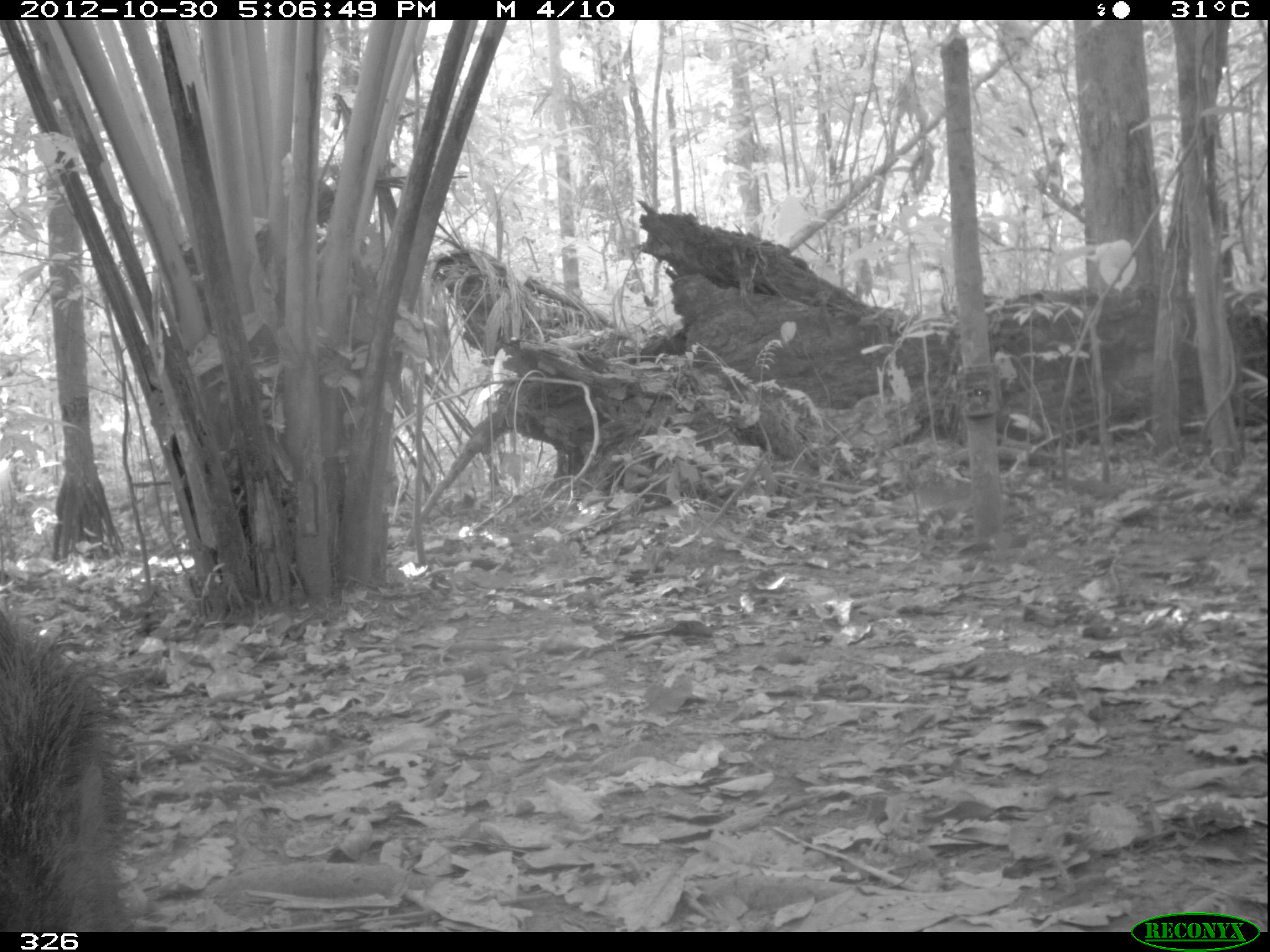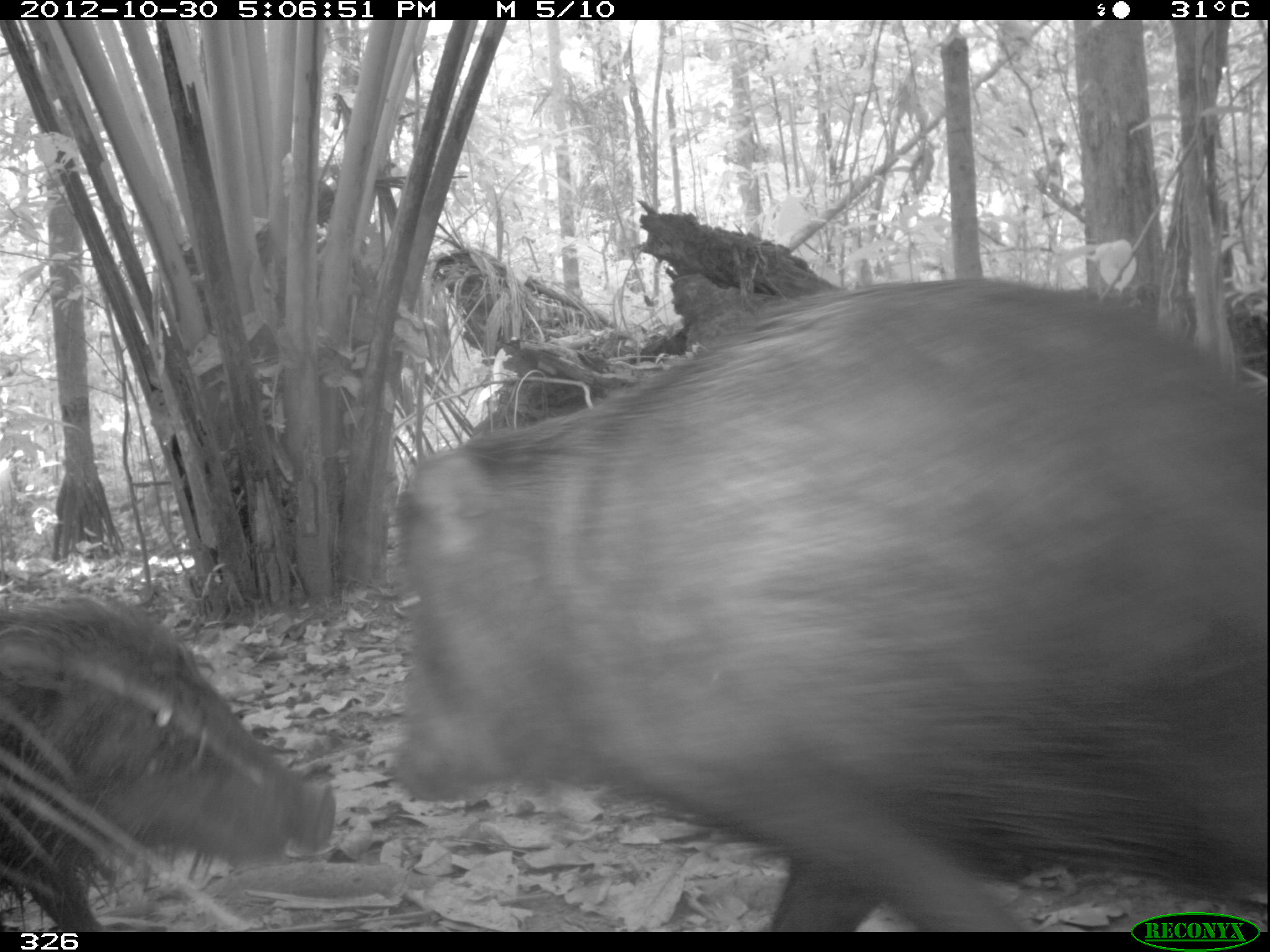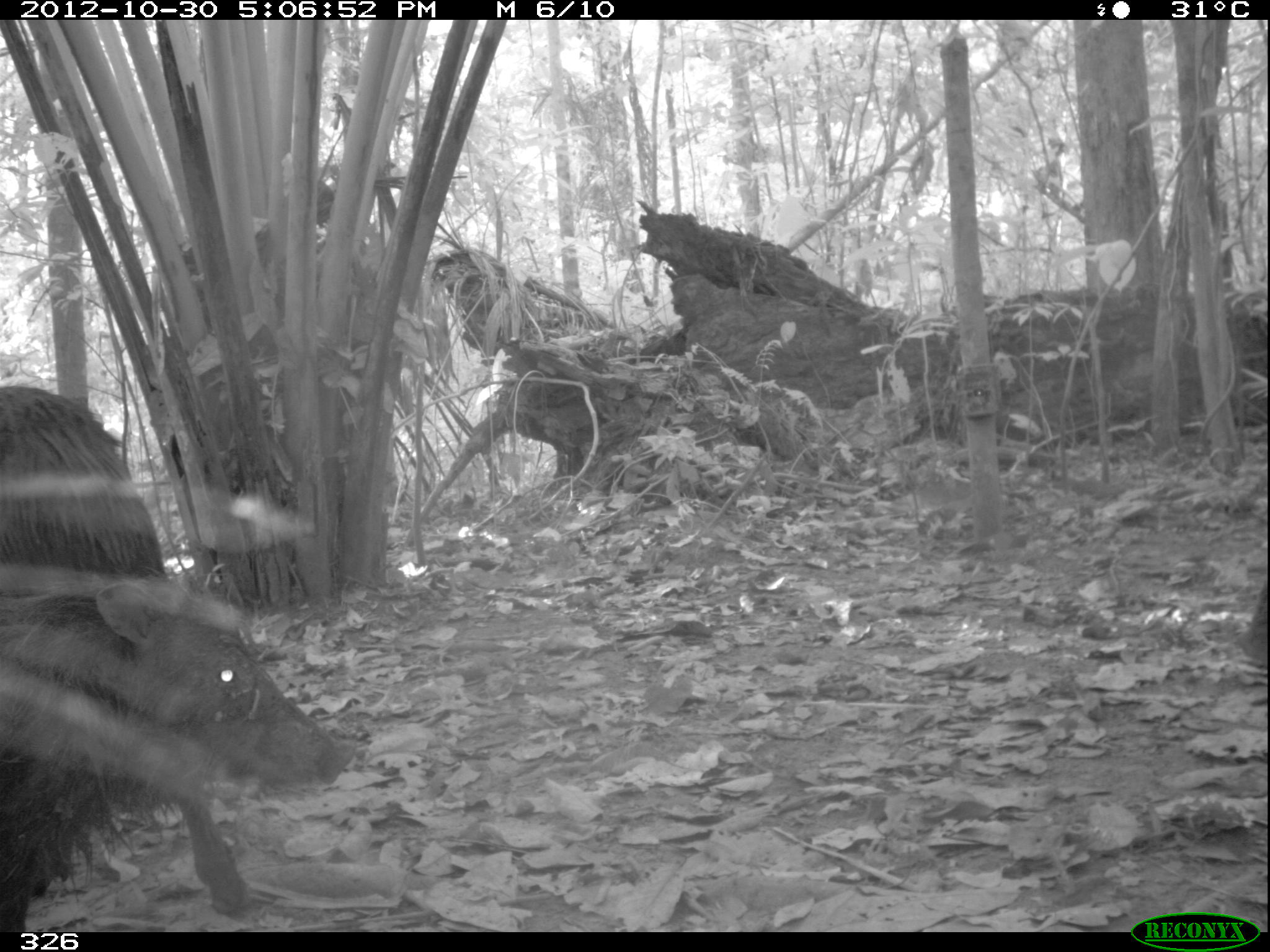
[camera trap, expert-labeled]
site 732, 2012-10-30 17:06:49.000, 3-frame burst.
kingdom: Animalia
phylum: Chordata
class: Mammalia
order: Artiodactyla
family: Tayassuidae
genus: Tayassu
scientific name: Tayassu pecari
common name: white-lipped peccary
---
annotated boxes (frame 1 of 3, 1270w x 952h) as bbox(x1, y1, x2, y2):
tayassu pecari: bbox(0, 608, 151, 932)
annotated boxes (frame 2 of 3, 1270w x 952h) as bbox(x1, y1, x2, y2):
tayassu pecari: bbox(381, 277, 1265, 932); bbox(0, 591, 335, 932)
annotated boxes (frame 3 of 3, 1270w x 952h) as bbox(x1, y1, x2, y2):
tayassu pecari: bbox(0, 381, 252, 916); bbox(0, 579, 352, 932)